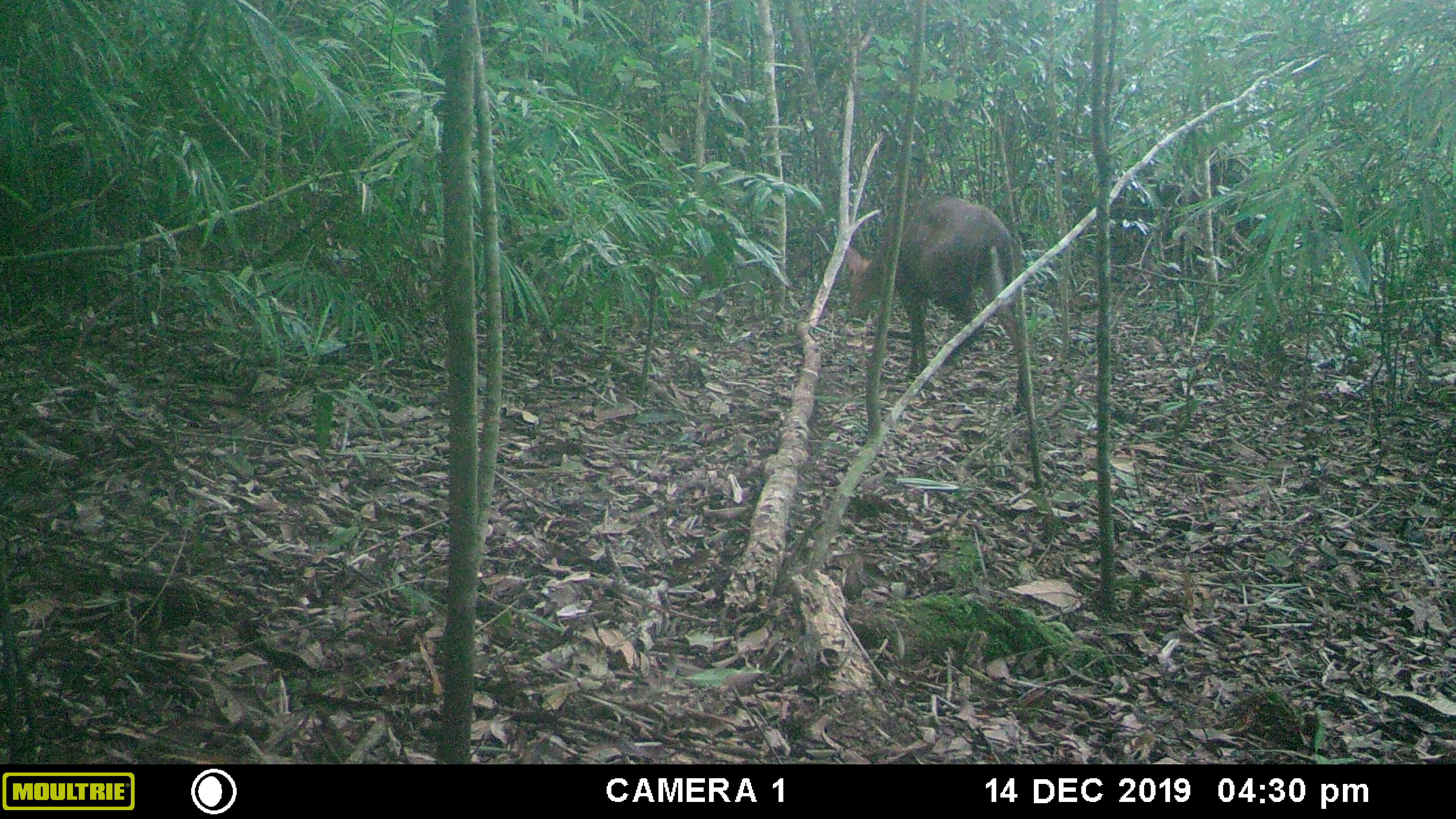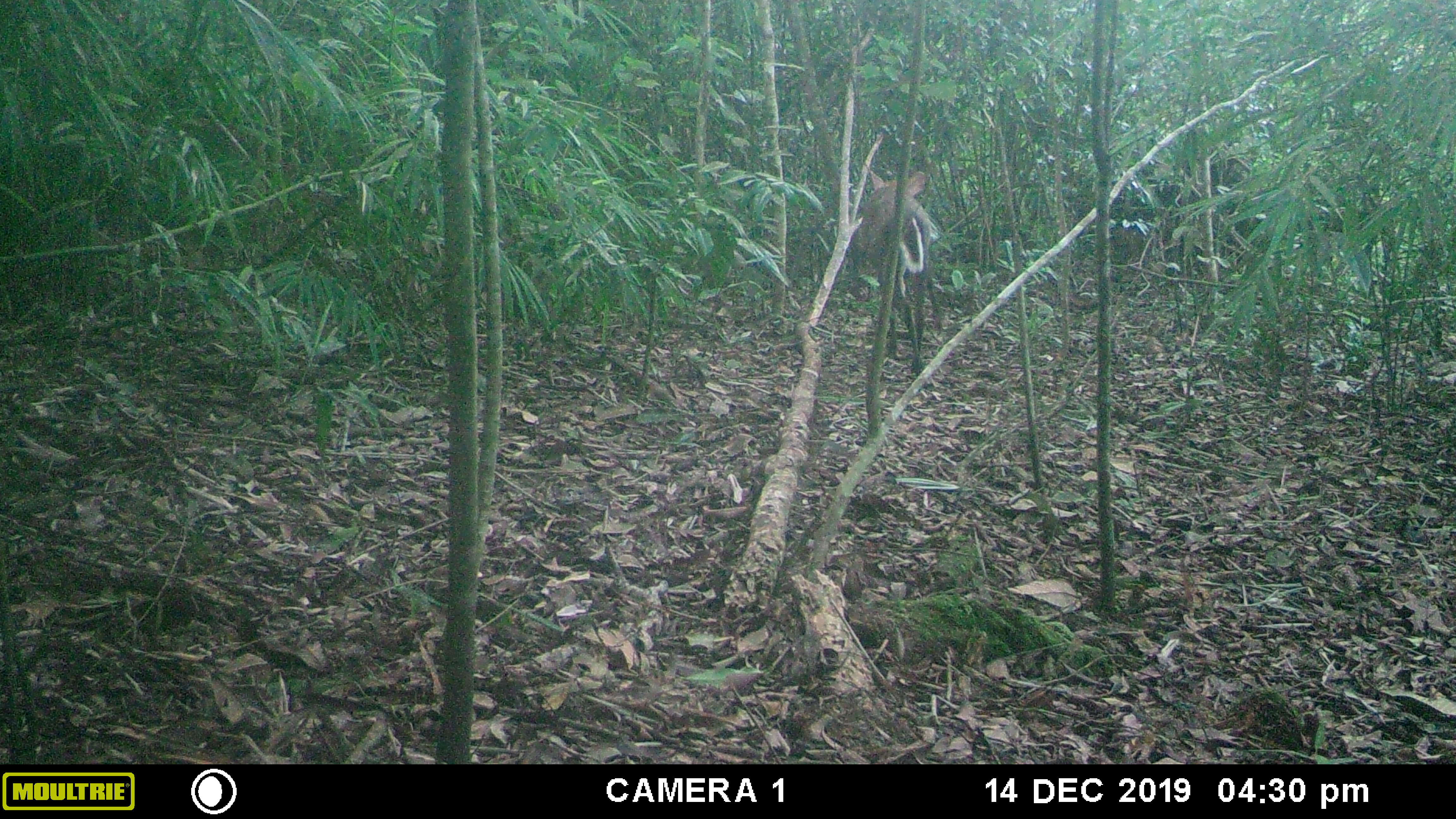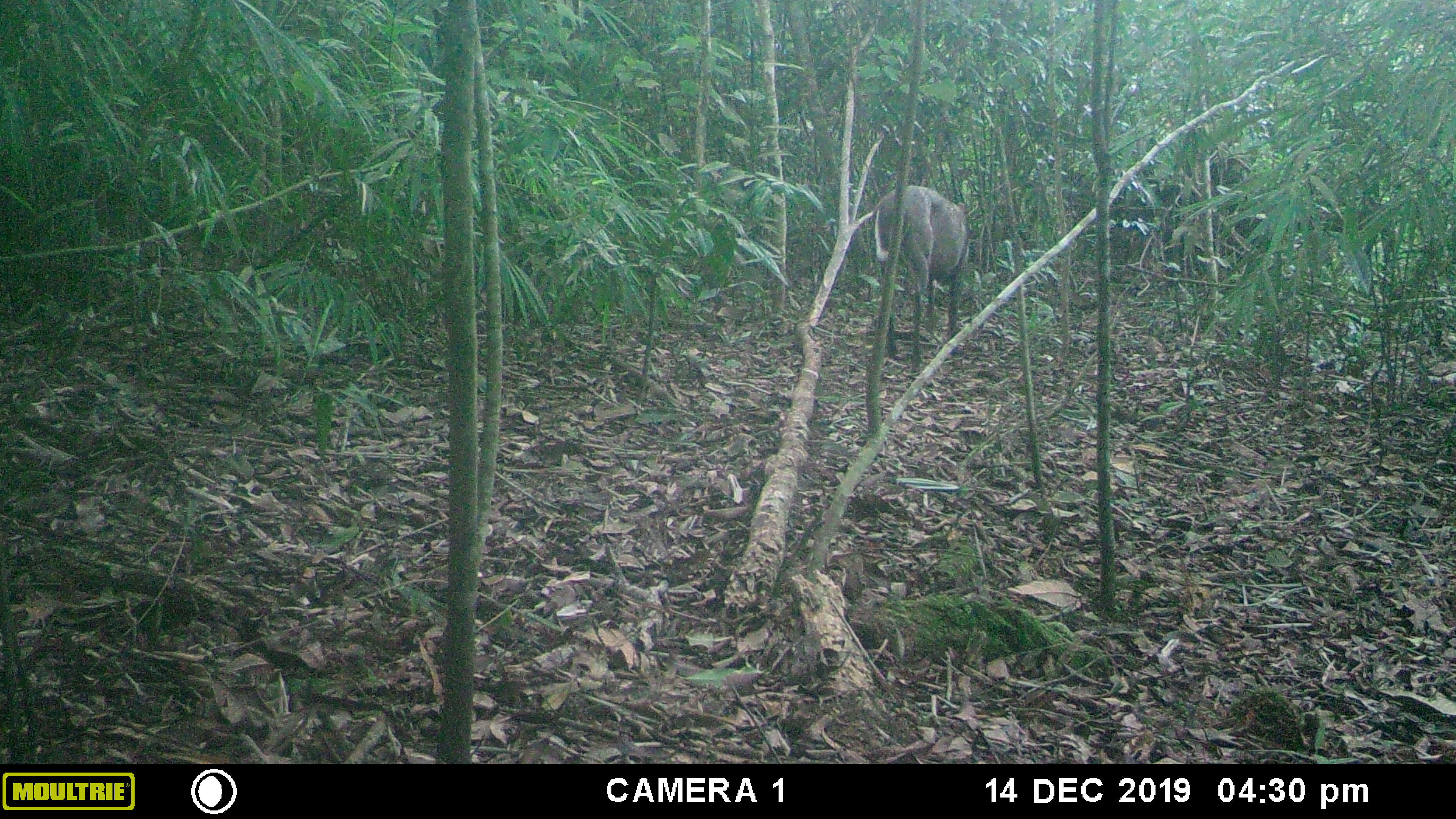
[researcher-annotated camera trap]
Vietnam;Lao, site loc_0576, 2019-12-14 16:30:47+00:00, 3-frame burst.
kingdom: Animalia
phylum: Chordata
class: Mammalia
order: Artiodactyla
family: Cervidae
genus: Muntiacus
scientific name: Muntiacus rooseveltorum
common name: roosevelt's muntjac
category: roosevelts muntjac group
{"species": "roosevelts muntjac group (roosevelt's muntjac) (Muntiacus rooseveltorum)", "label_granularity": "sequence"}